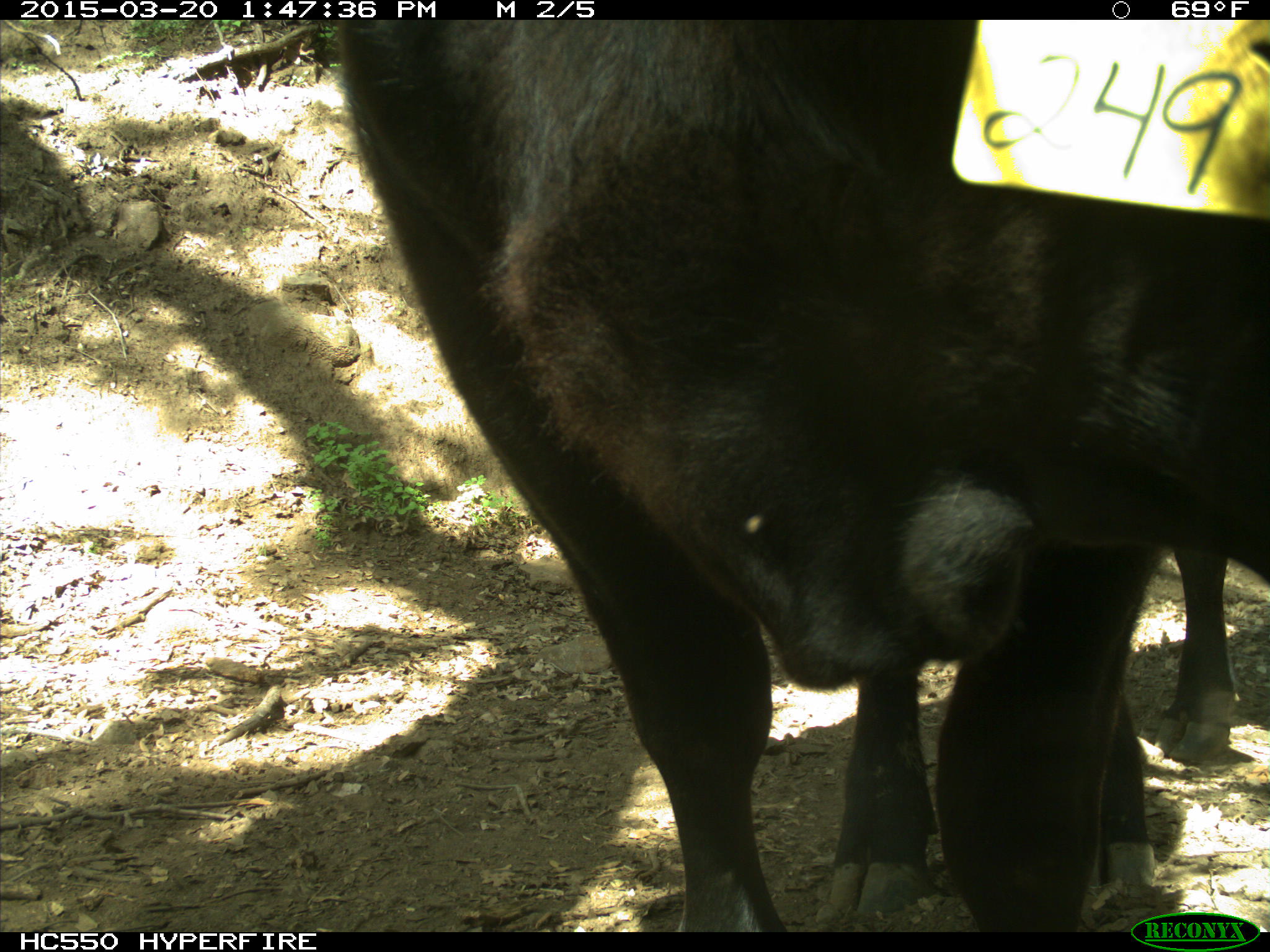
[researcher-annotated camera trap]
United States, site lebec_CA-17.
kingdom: Animalia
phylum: Chordata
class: Mammalia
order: Artiodactyla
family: Bovidae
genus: Bos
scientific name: Bos taurus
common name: domestic cow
Bos taurus (domestic cow).